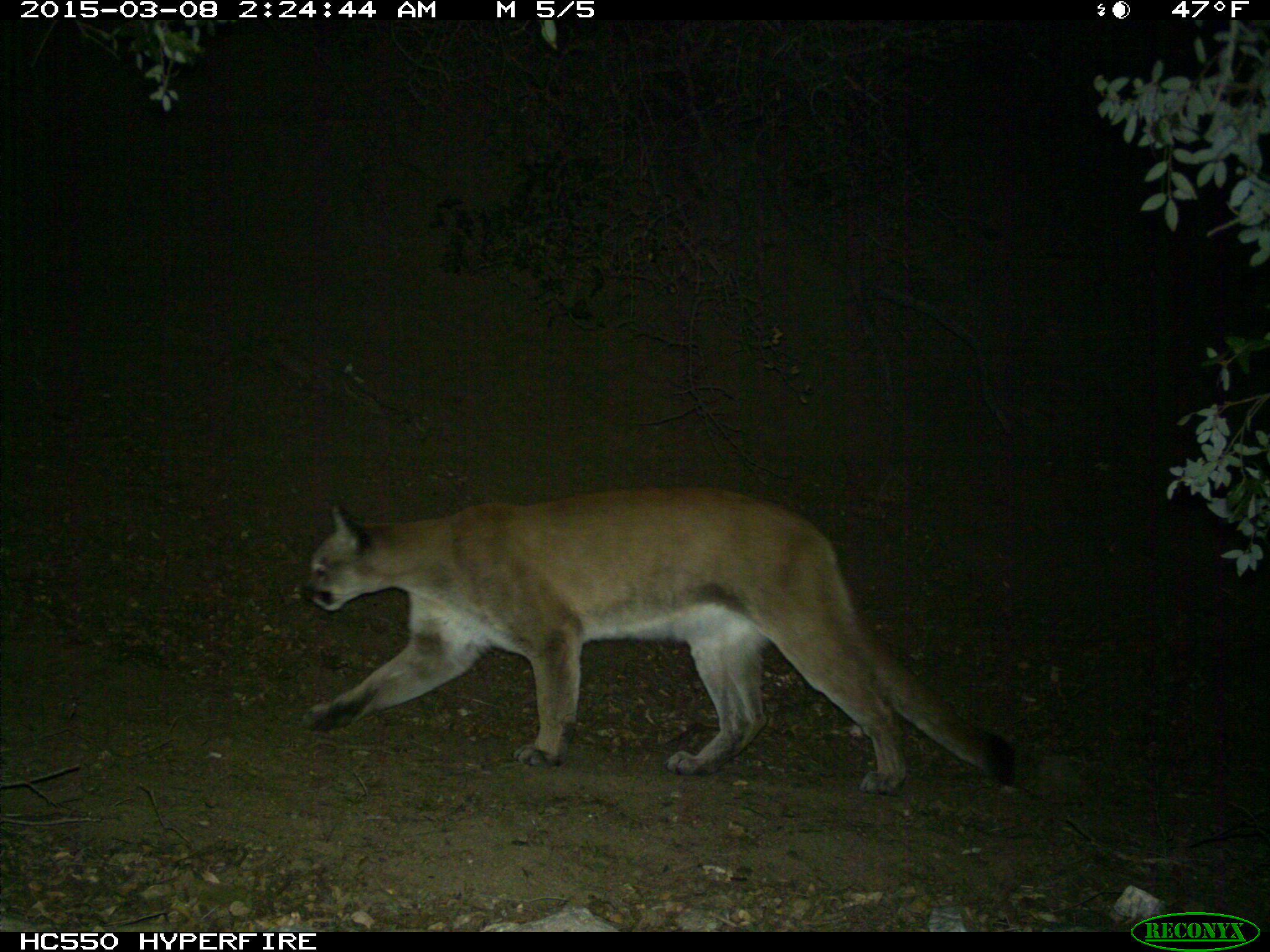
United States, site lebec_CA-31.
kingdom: Animalia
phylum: Chordata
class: Mammalia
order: Carnivora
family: Felidae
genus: Puma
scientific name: Puma concolor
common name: mountain lion